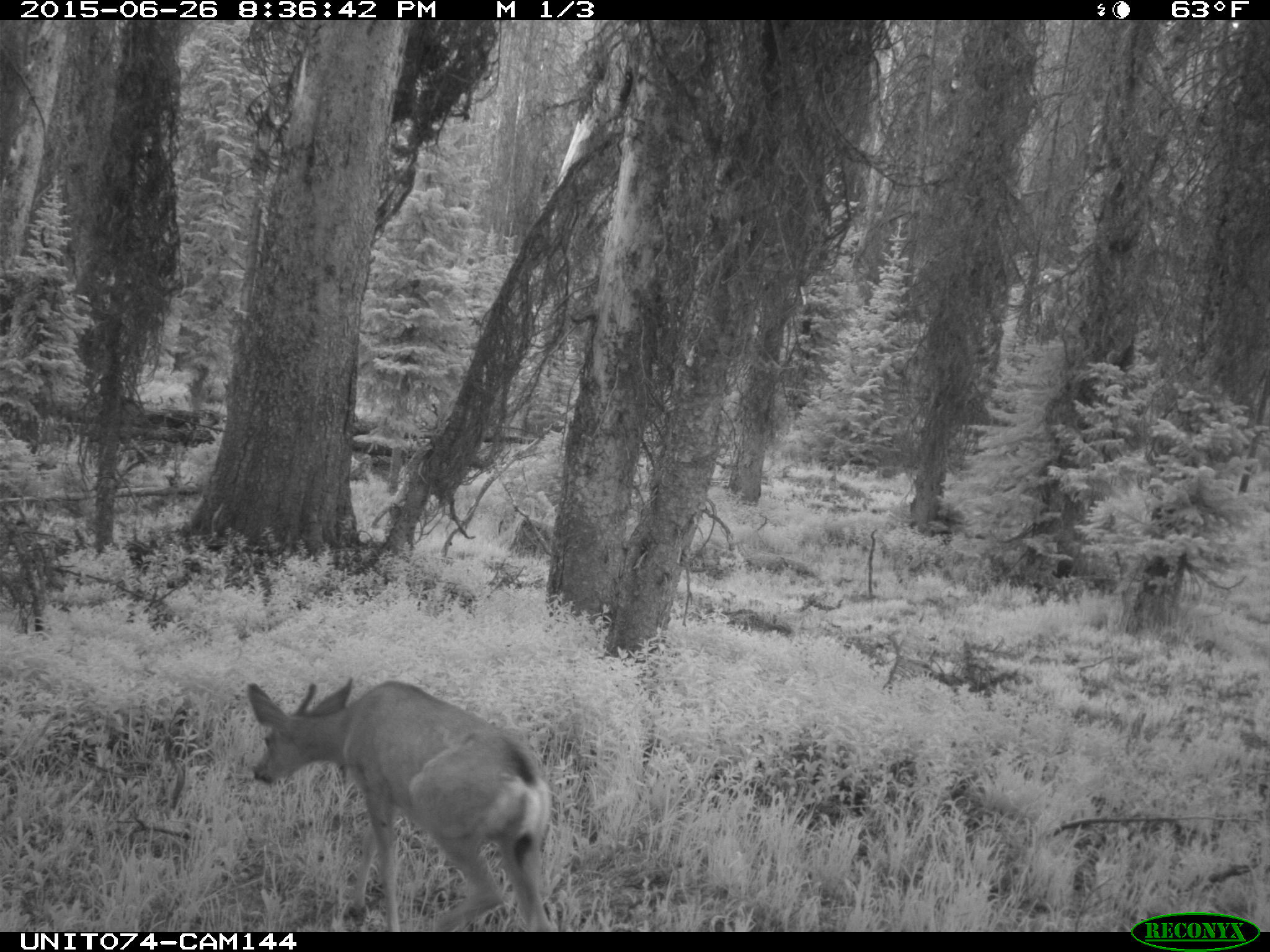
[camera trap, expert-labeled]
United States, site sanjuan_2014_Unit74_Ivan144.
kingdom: Animalia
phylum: Chordata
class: Mammalia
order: Artiodactyla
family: Cervidae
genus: Odocoileus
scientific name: Odocoileus hemionus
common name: mule deer